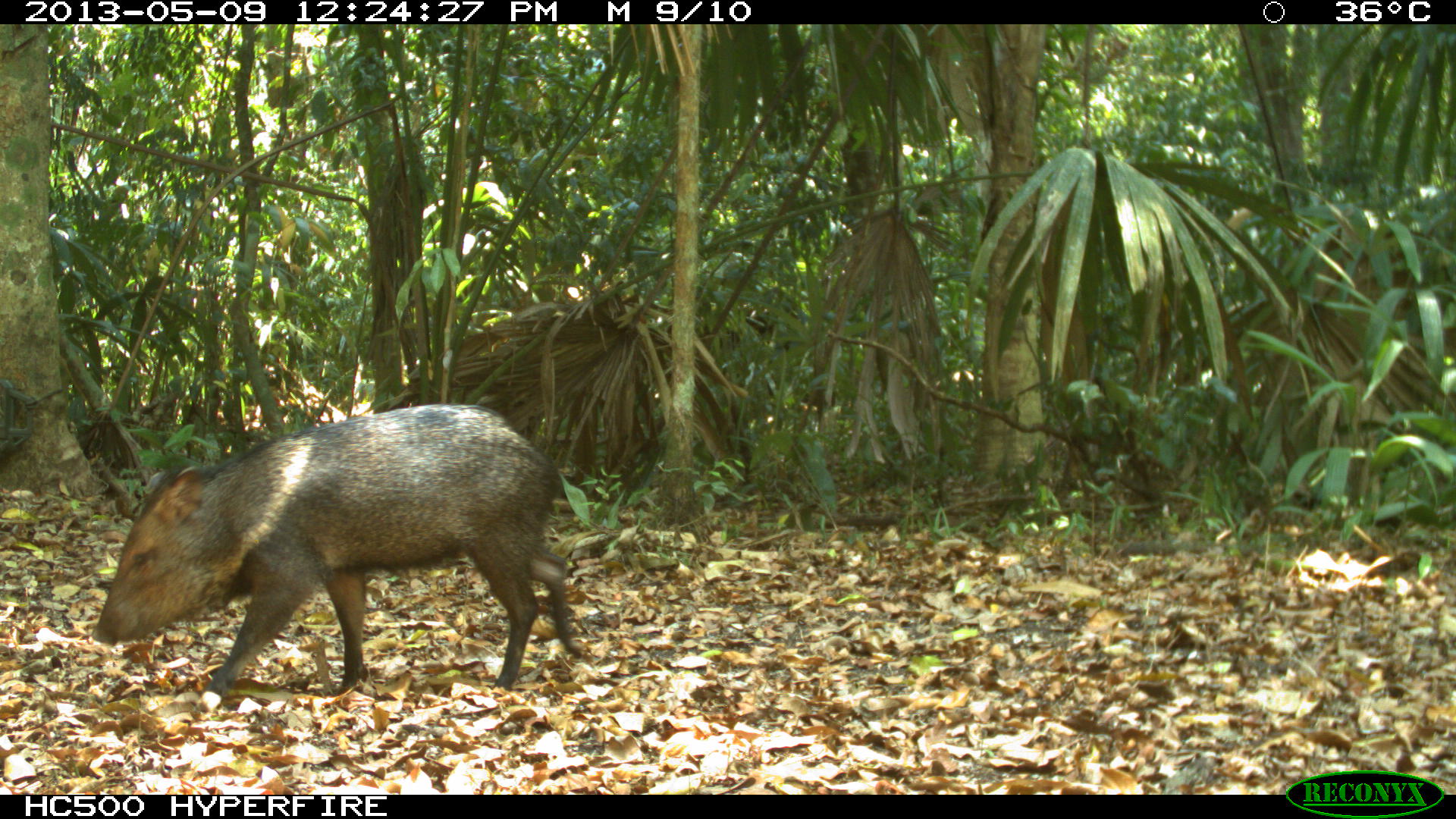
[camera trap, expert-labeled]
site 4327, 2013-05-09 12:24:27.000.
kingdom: Animalia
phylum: Chordata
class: Mammalia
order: Artiodactyla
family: Tayassuidae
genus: Pecari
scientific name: Pecari tajacu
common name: collared peccary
Pecari tajacu (collared peccary), count 1.